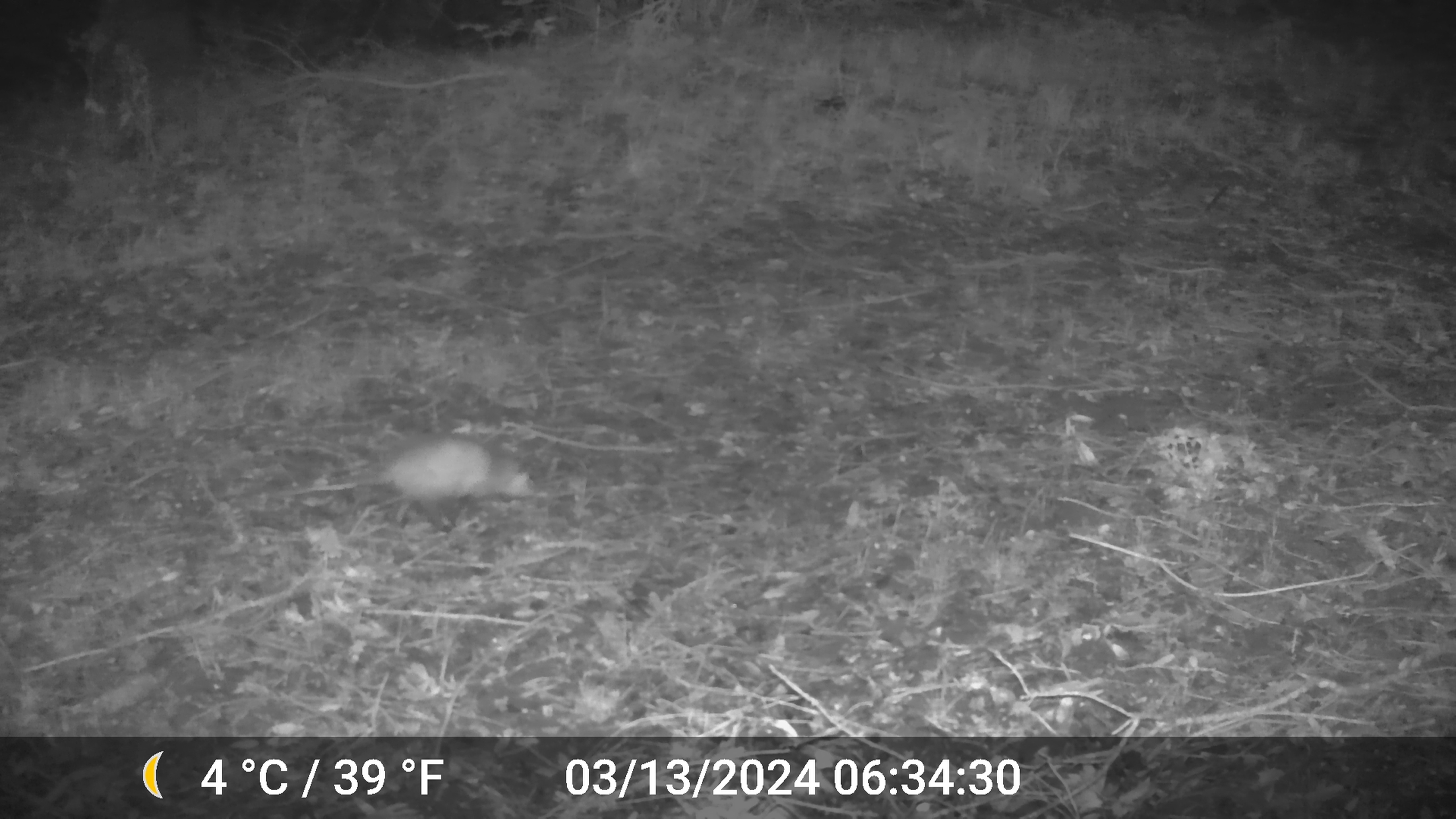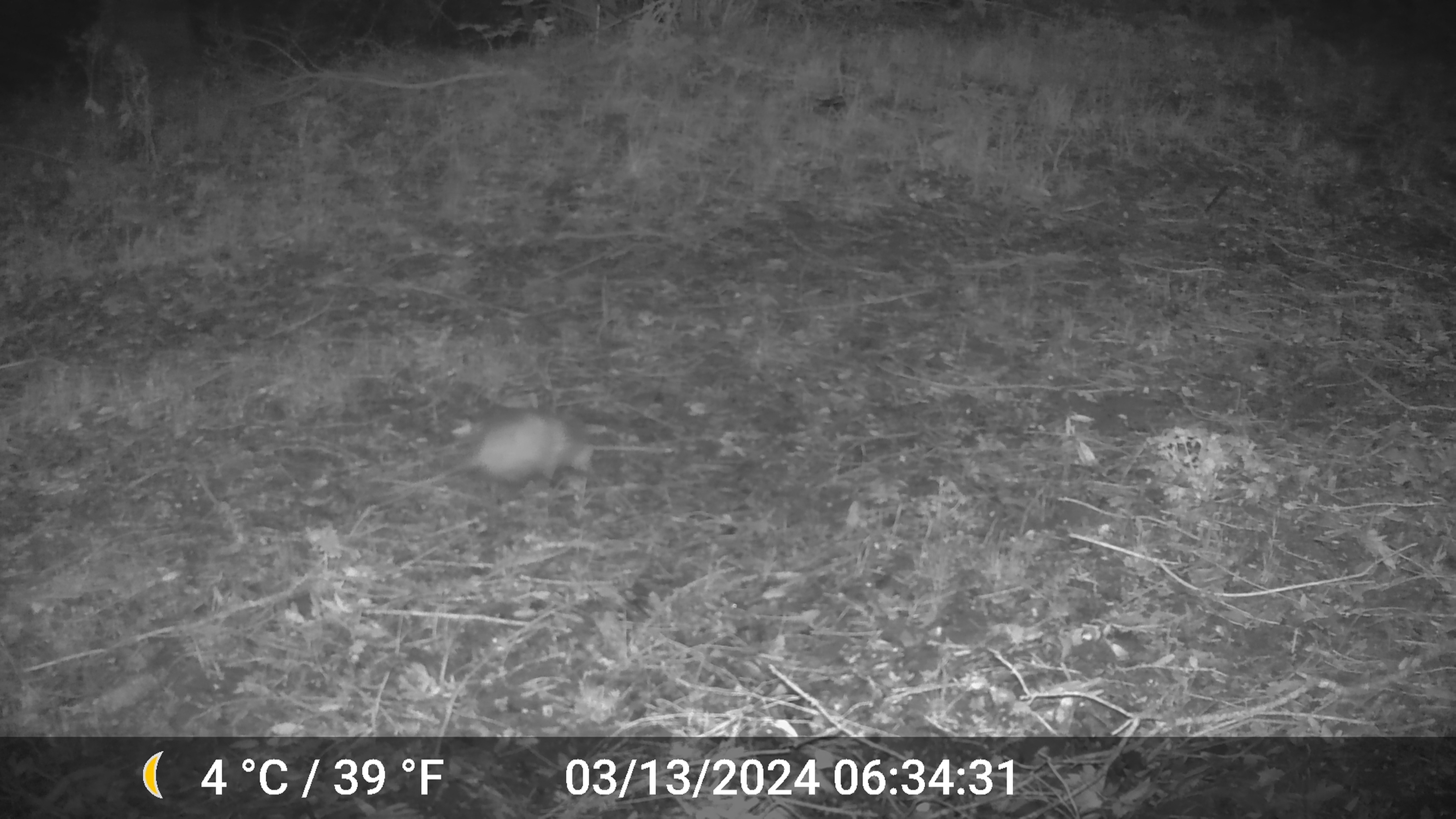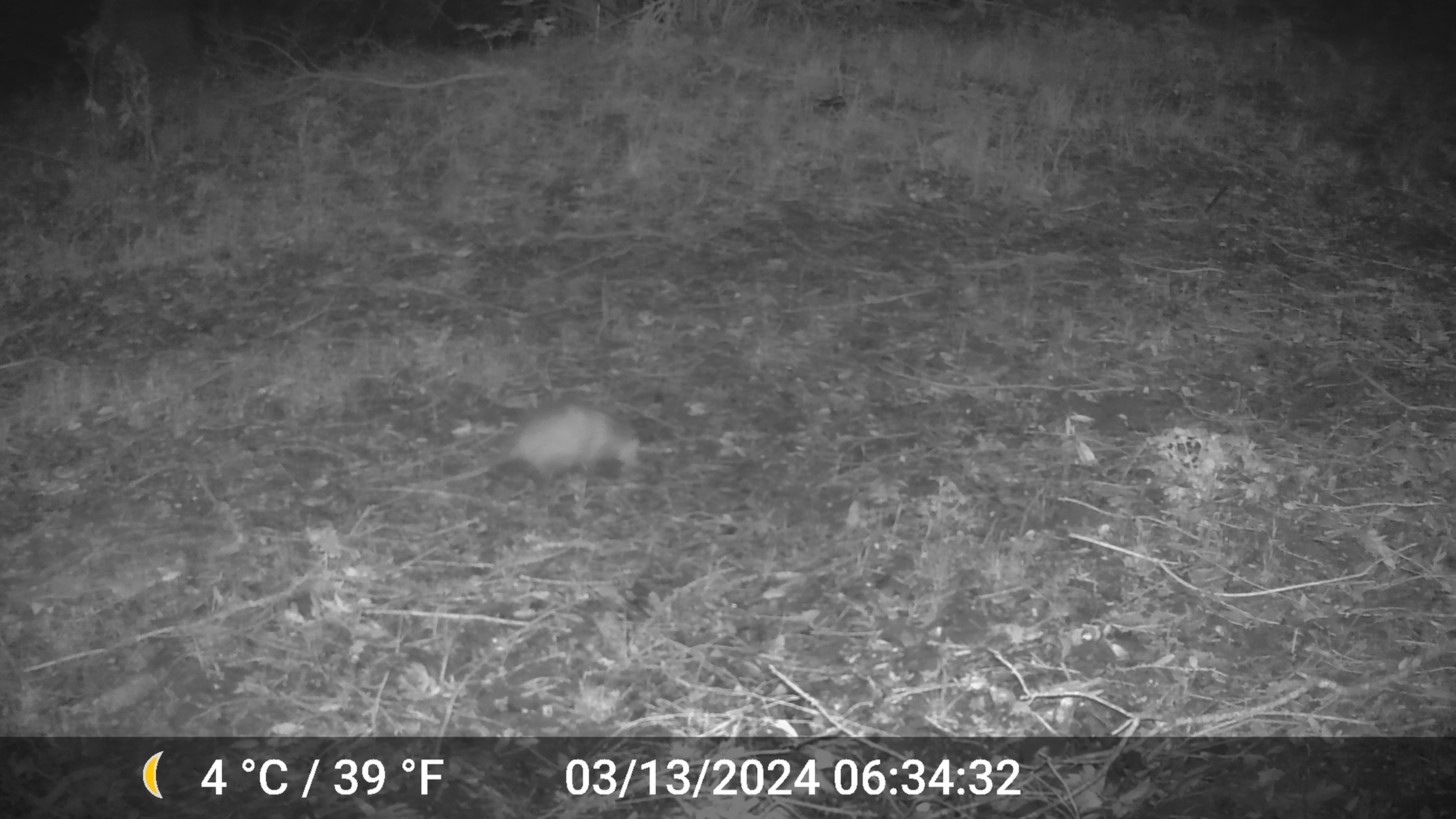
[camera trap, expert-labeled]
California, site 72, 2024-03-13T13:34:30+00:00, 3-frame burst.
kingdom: Animalia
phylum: Chordata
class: Mammalia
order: Didelphimorphia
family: Didelphidae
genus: Didelphis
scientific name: Didelphis virginiana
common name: virginia opossum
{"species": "virginia opossum (Didelphis virginiana)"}